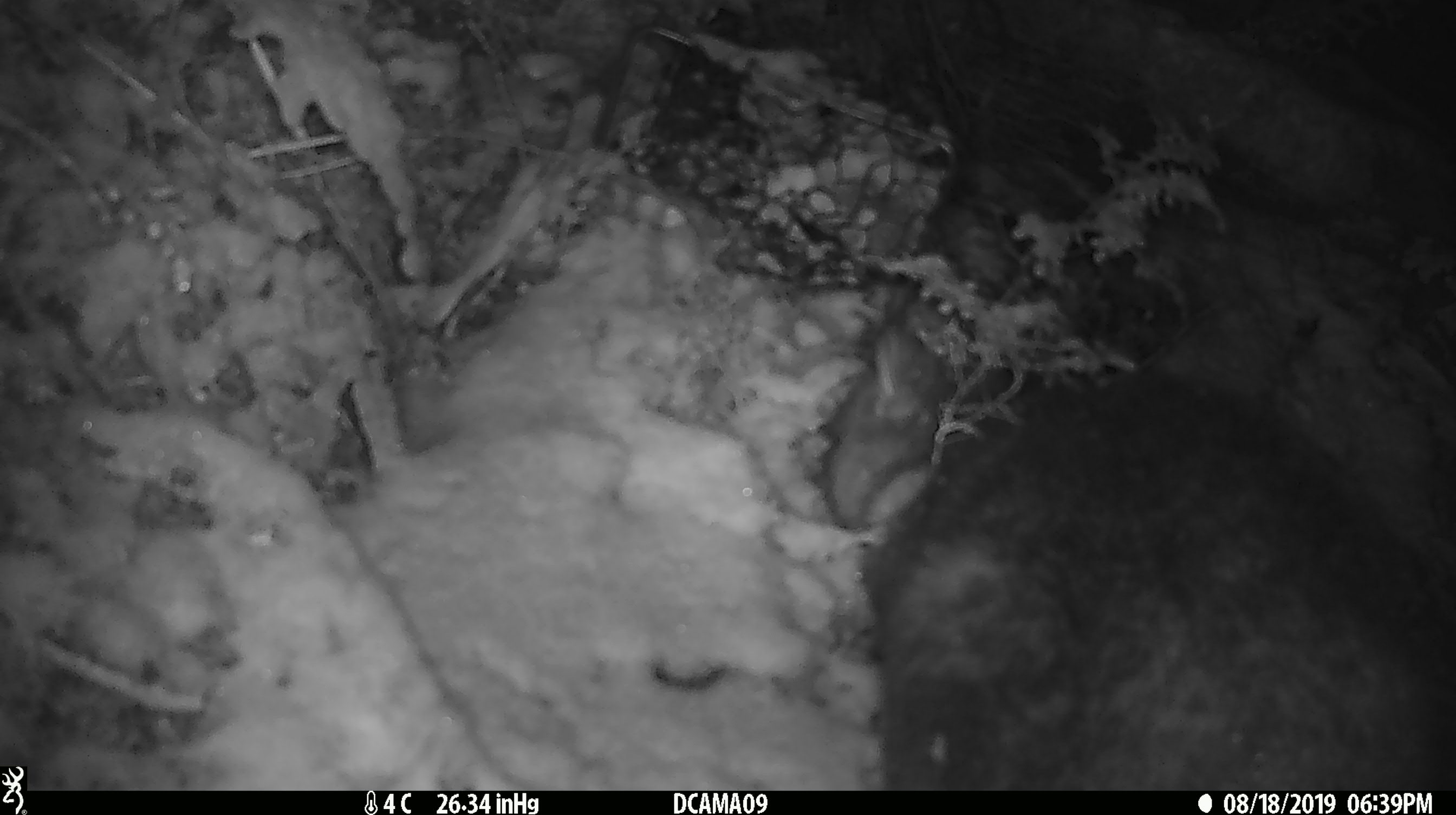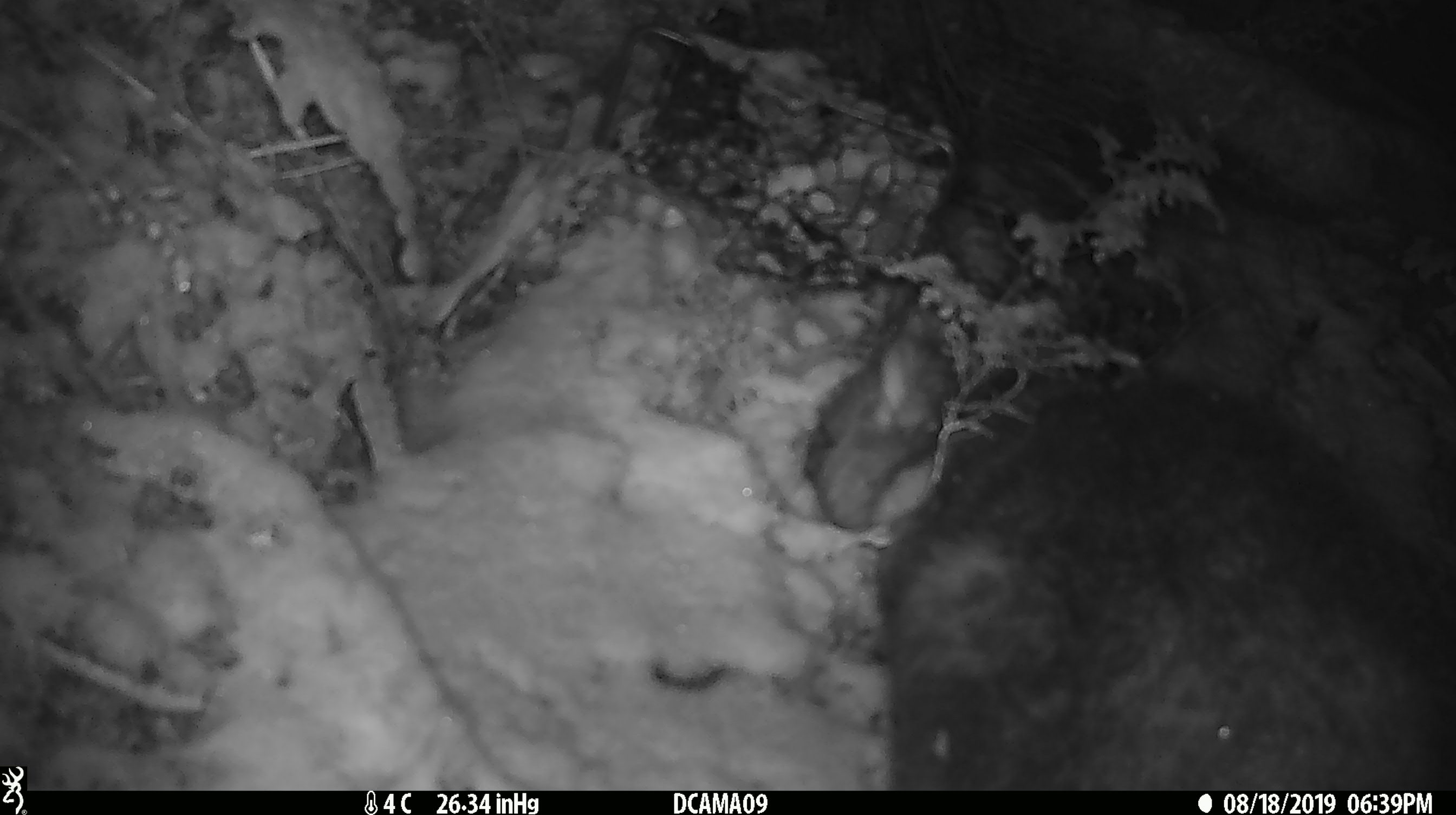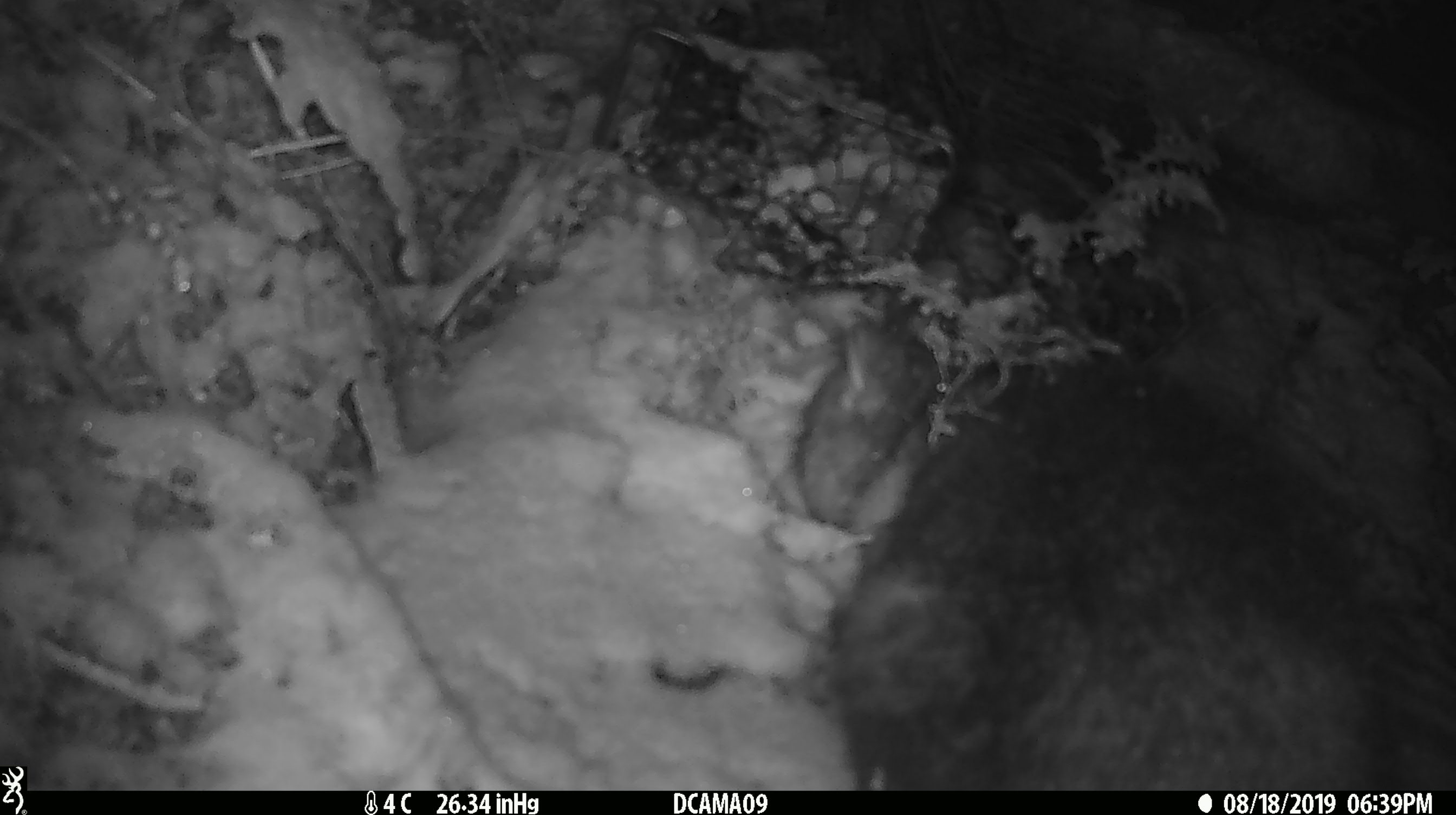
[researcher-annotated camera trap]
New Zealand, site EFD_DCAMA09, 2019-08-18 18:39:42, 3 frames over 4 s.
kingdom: Animalia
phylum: Chordata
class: Mammalia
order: Diprotodontia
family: Phalangeridae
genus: Trichosurus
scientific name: Trichosurus vulpecula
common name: common brushtail possum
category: possum